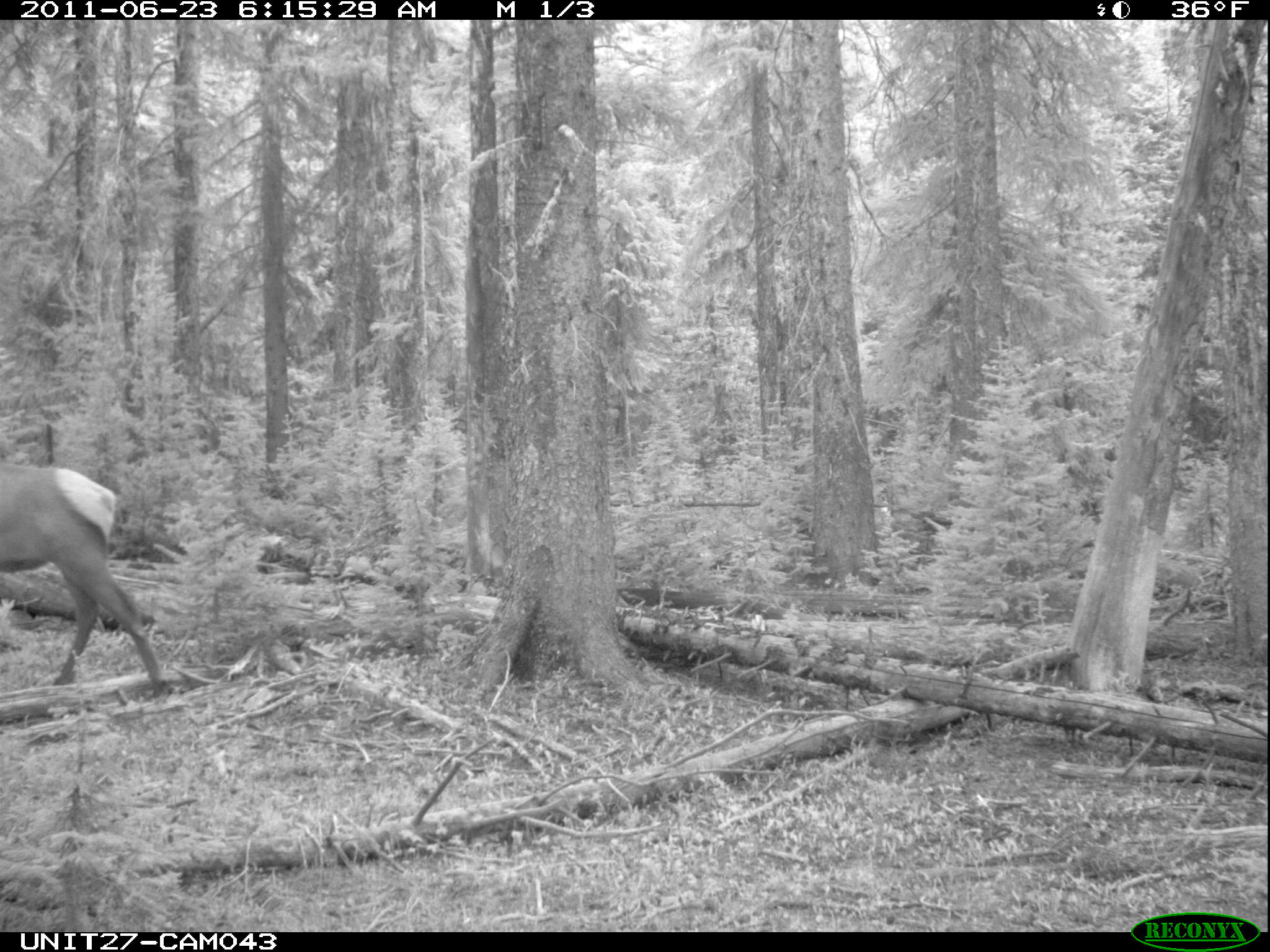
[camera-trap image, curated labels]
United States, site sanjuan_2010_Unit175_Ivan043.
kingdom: Animalia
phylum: Chordata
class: Mammalia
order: Artiodactyla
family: Cervidae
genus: Cervus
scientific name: Cervus elaphus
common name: red deer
Cervus elaphus (red deer).